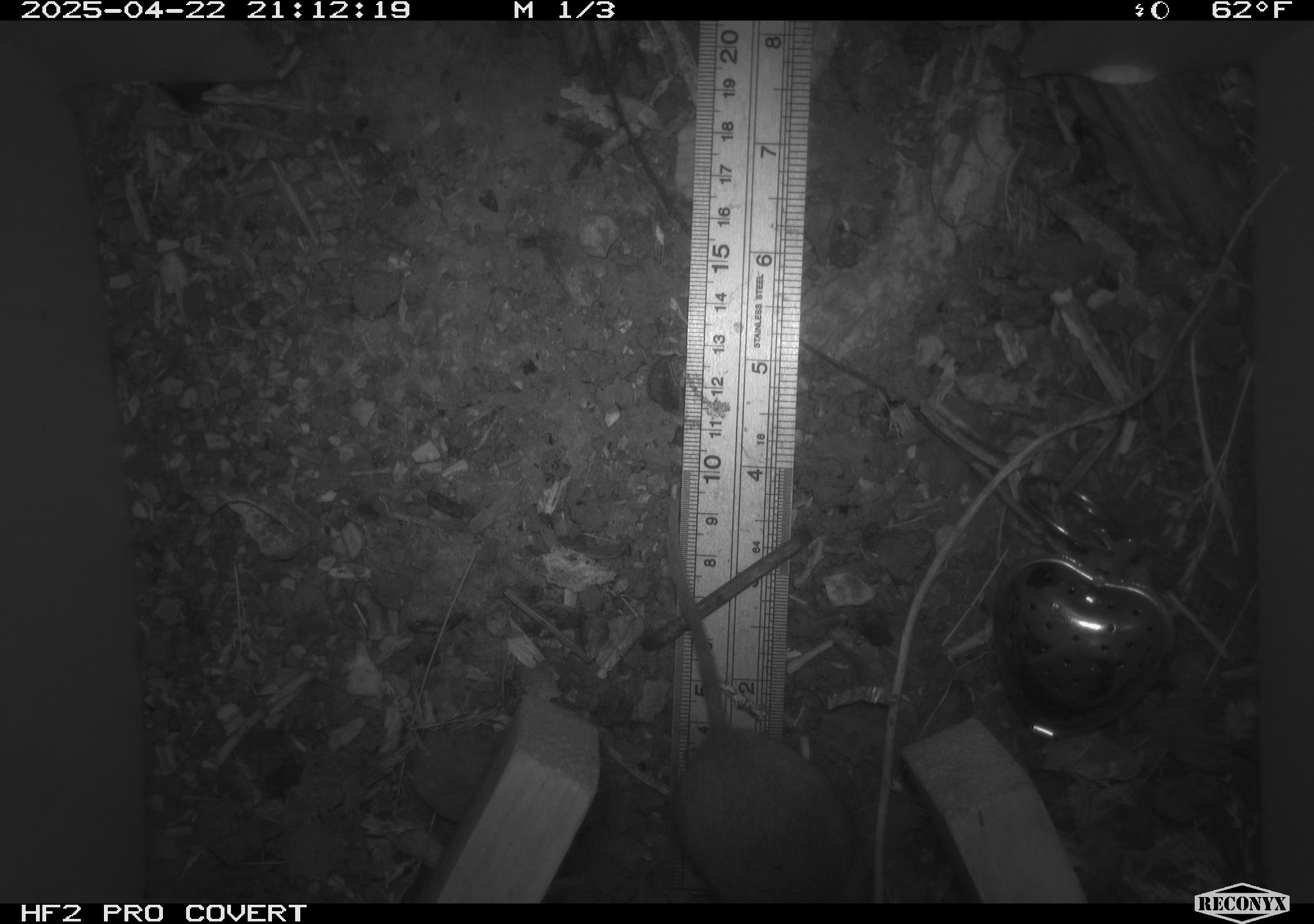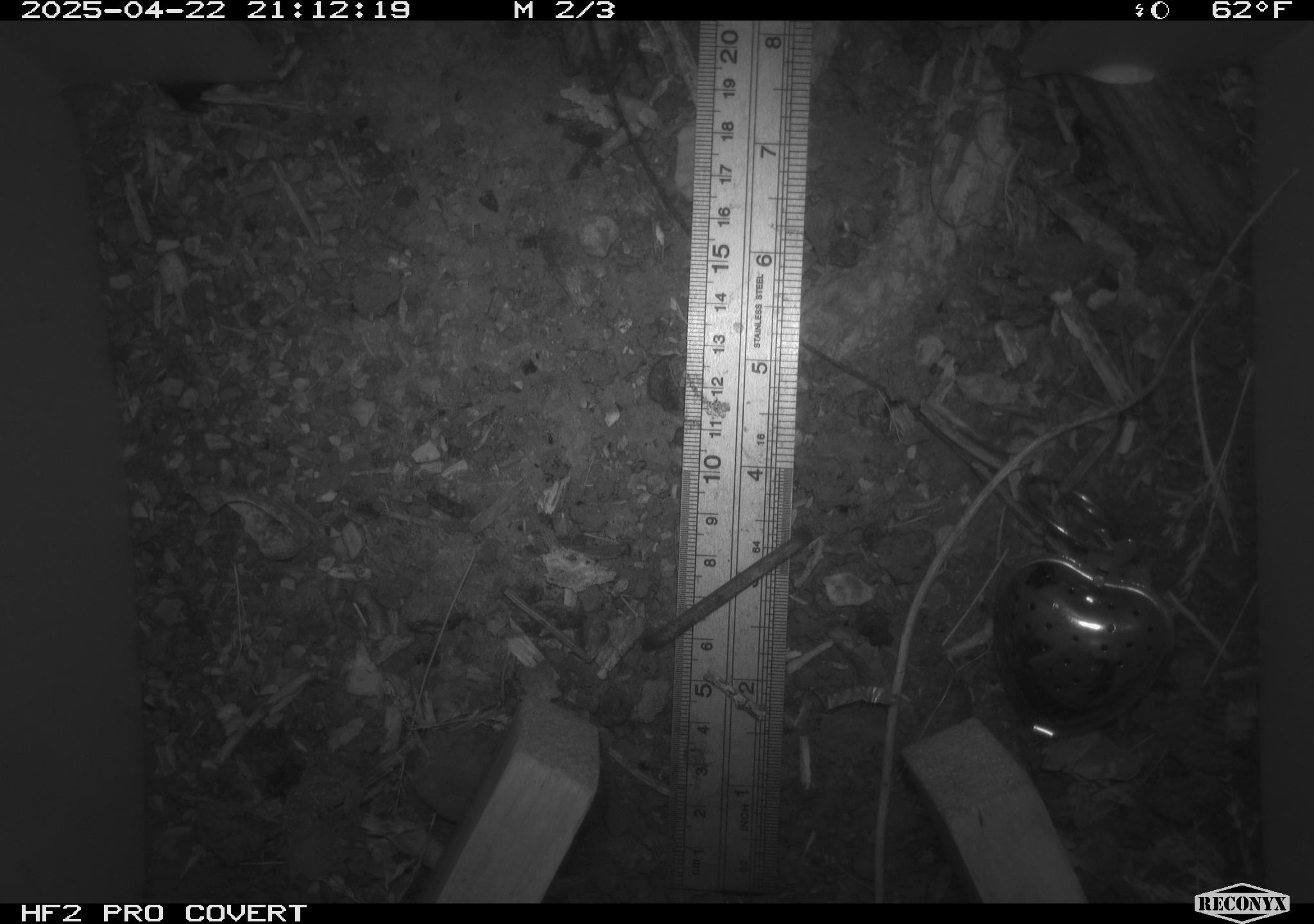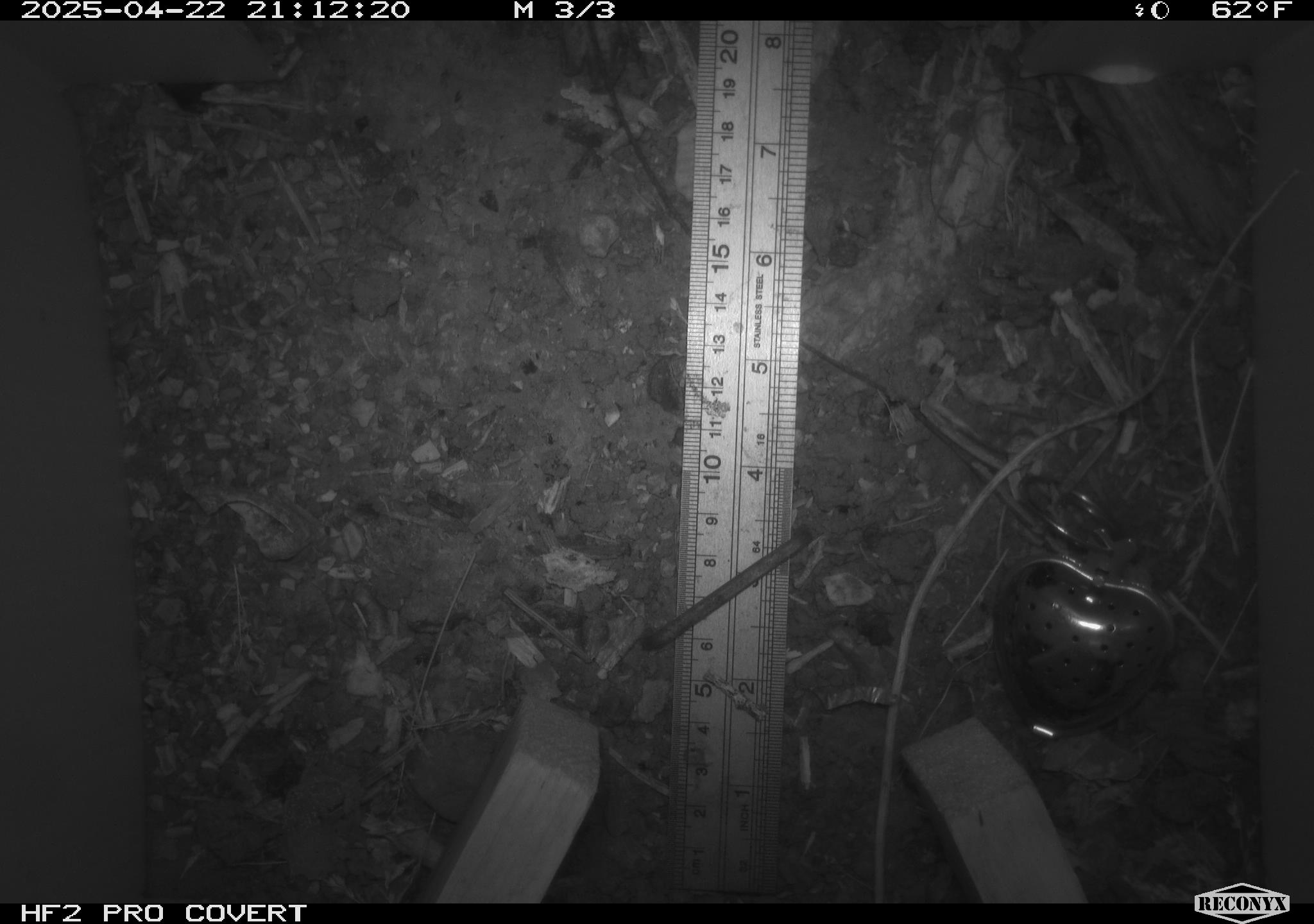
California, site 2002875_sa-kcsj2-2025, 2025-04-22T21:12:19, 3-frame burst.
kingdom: Animalia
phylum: Chordata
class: Mammalia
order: Rodentia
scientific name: Rodentia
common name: rodent